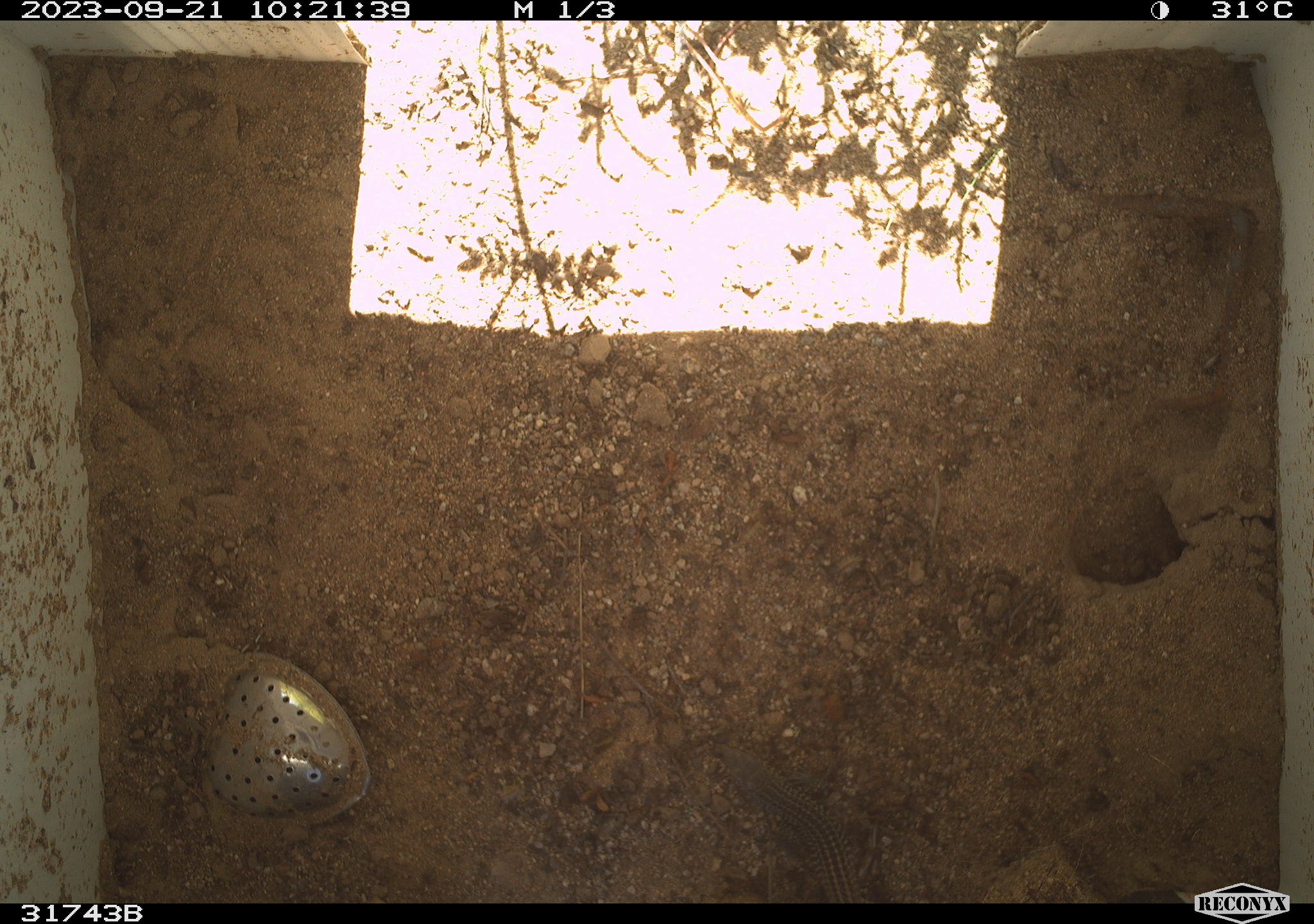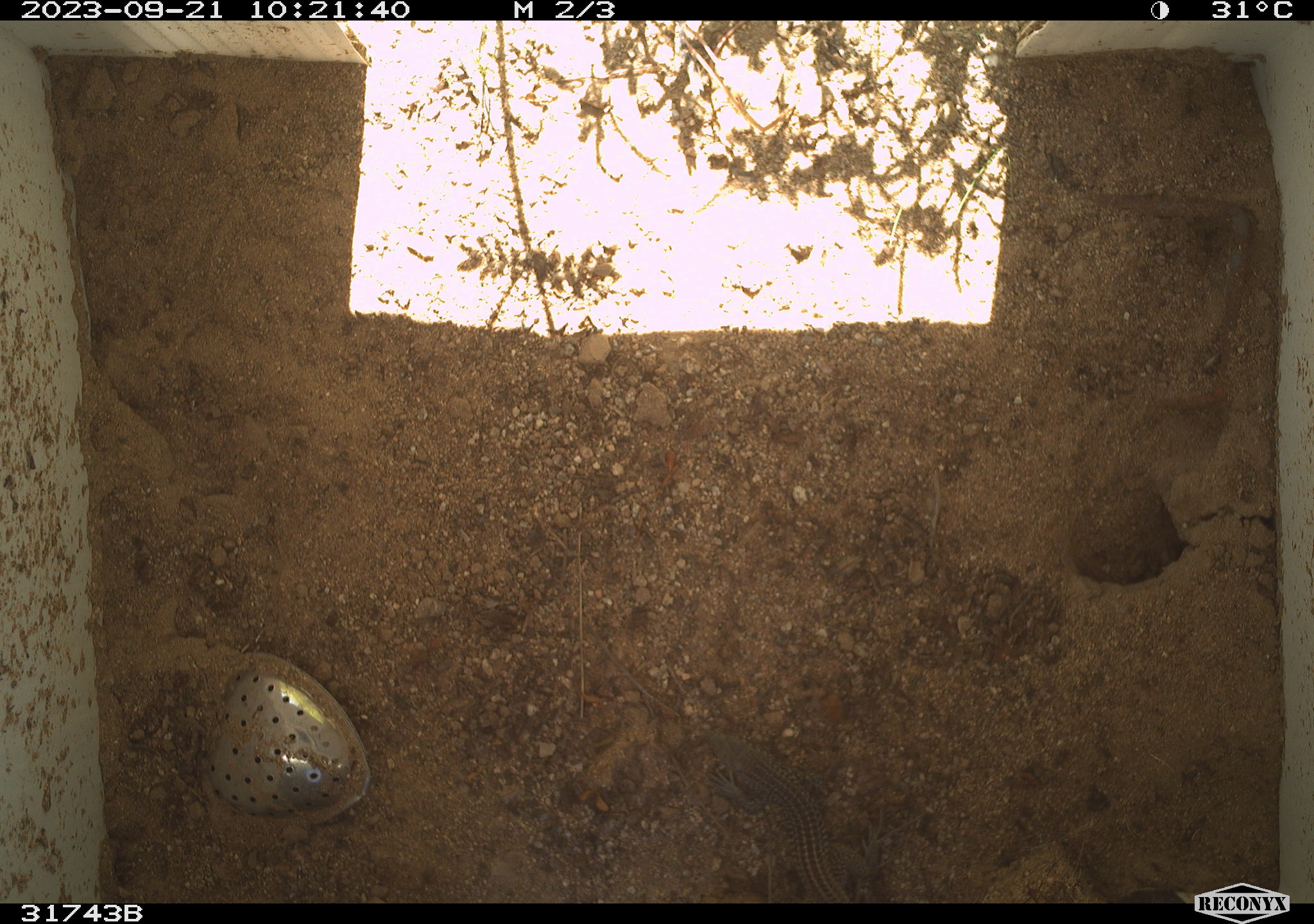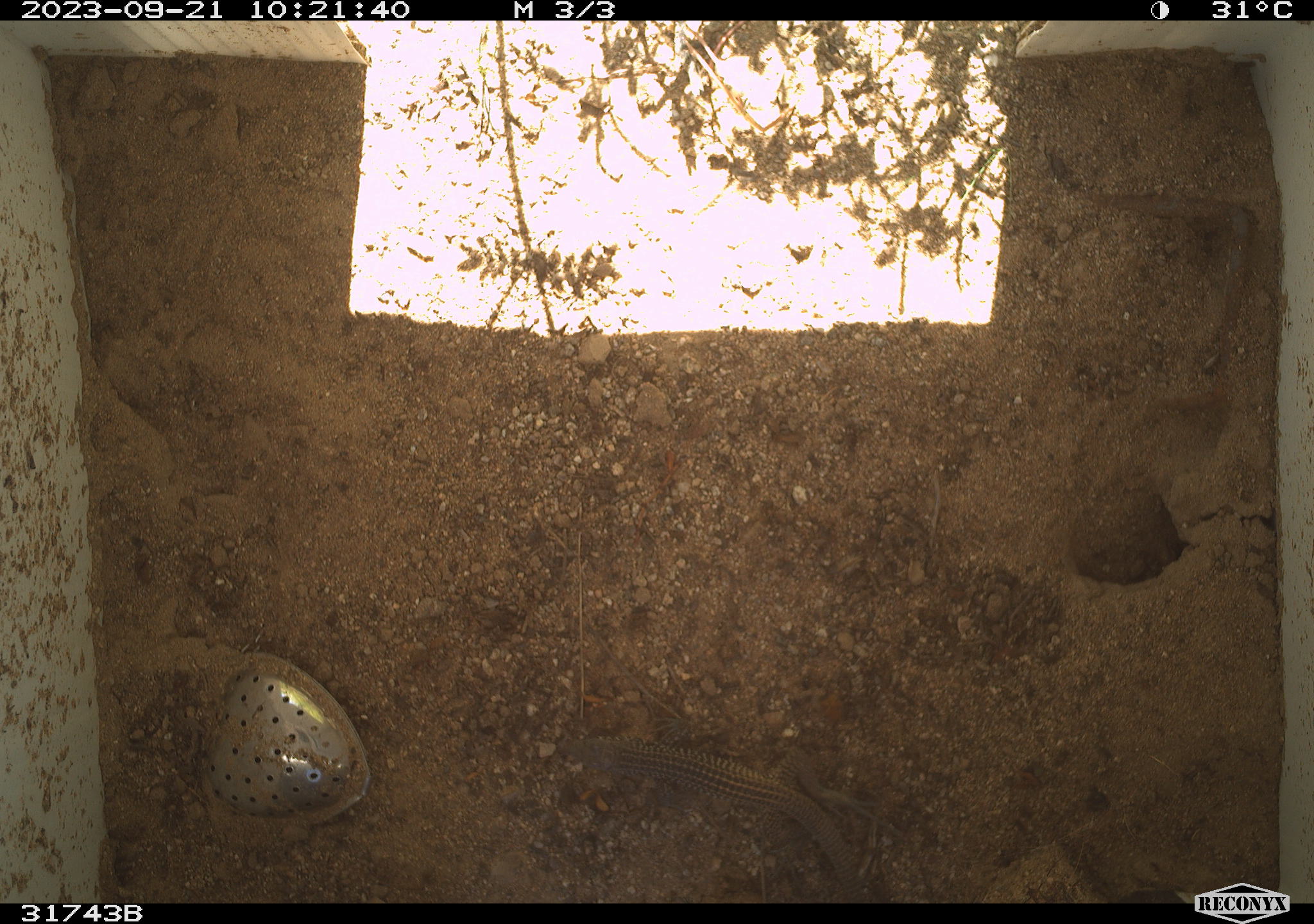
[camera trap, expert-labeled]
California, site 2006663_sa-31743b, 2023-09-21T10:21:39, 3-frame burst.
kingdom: Animalia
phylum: Chordata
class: Reptilia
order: Squamata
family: Teiidae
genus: Aspidoscelis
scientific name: Aspidoscelis tigris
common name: western whiptail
Western whiptail (Aspidoscelis tigris).